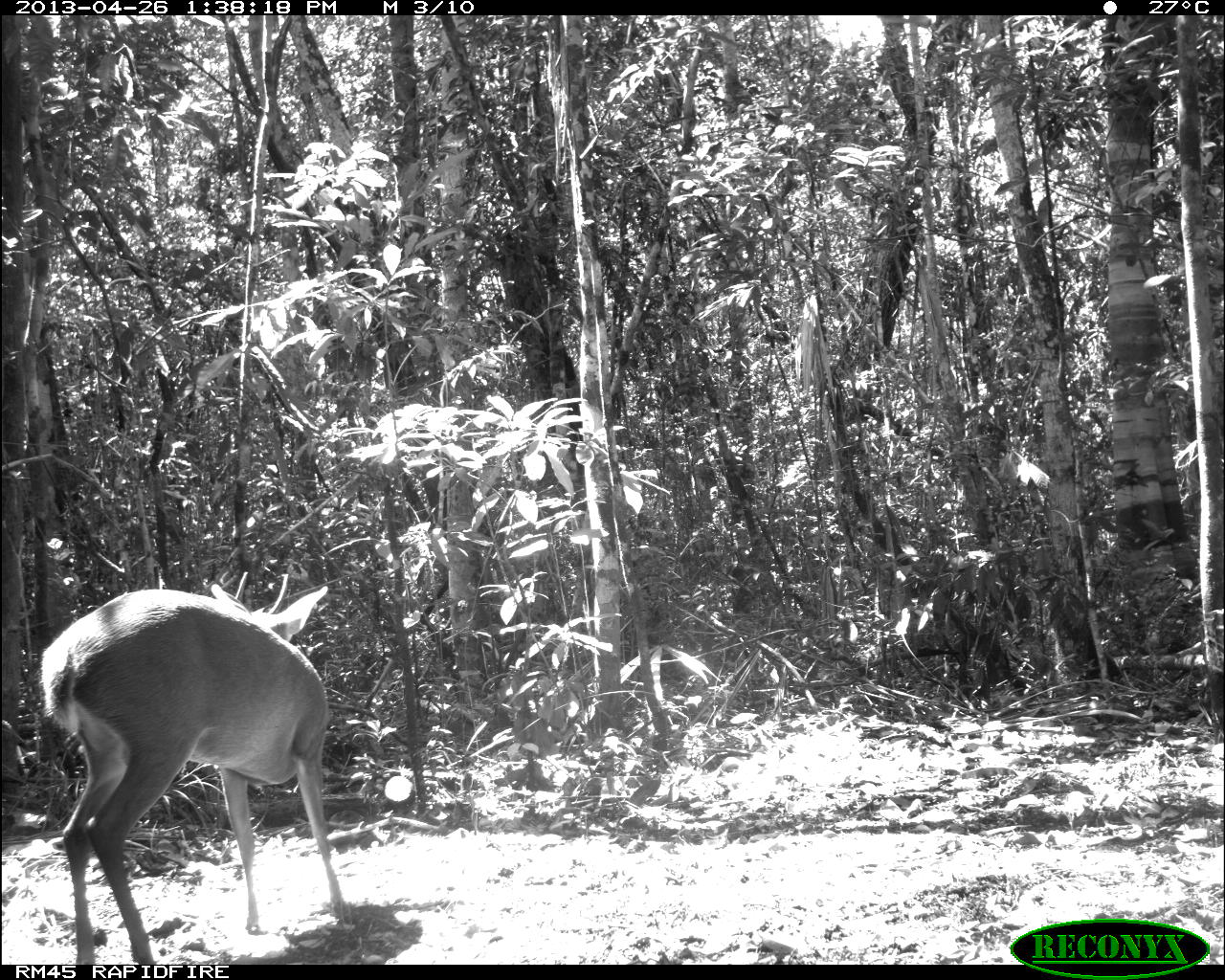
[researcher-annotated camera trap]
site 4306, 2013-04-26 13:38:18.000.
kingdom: Animalia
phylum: Chordata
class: Mammalia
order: Artiodactyla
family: Cervidae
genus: Odocoileus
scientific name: Odocoileus pandora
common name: yucatán brown brocket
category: mazama pandora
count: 1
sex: male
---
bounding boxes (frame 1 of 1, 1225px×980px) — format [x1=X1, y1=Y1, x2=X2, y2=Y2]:
mazama pandora: [x1=36, y1=571, x2=346, y2=964]